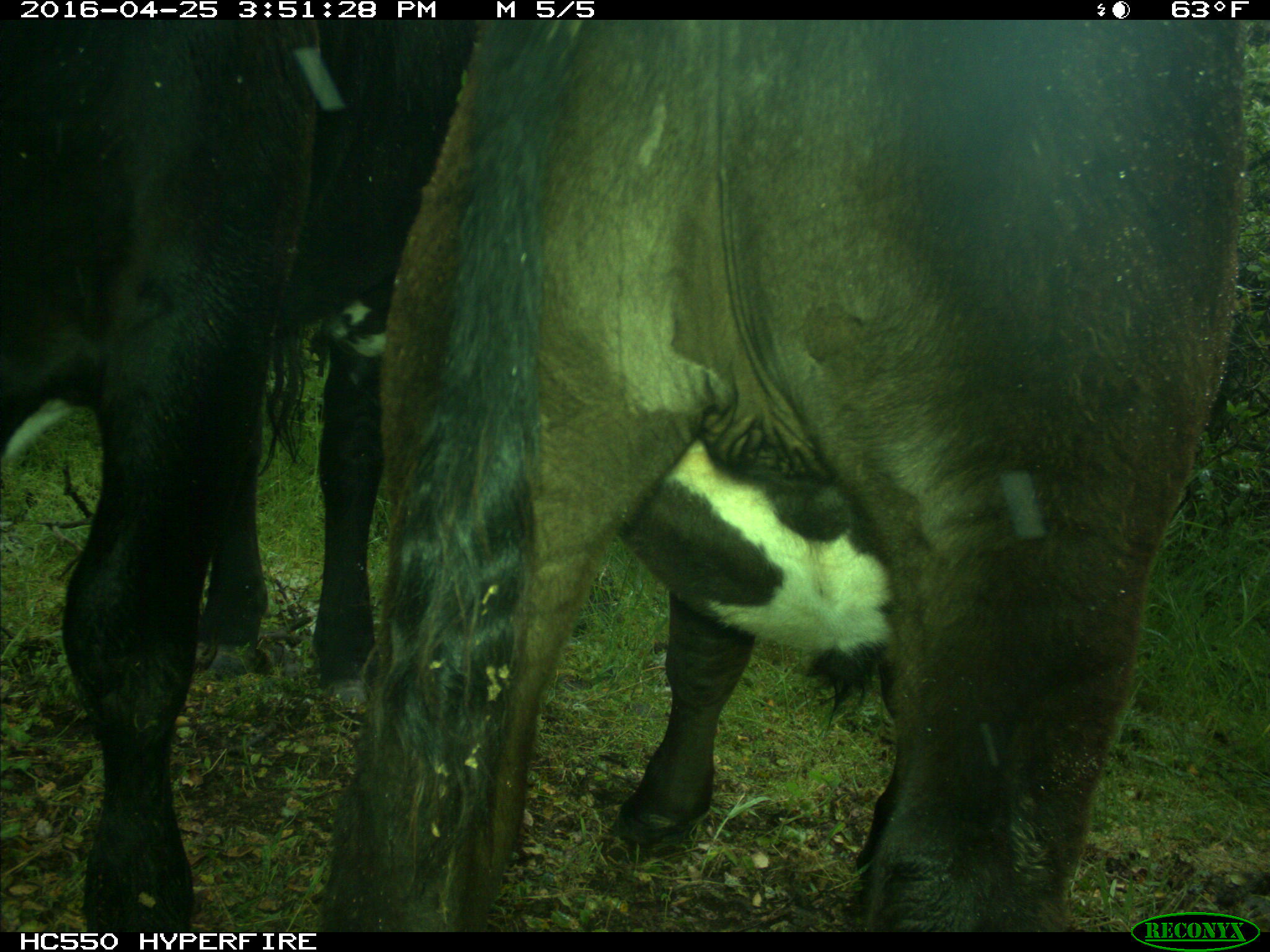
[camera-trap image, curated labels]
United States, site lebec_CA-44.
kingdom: Animalia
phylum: Chordata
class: Mammalia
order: Artiodactyla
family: Bovidae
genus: Bos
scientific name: Bos taurus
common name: domestic cow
Bos taurus (domestic cow).